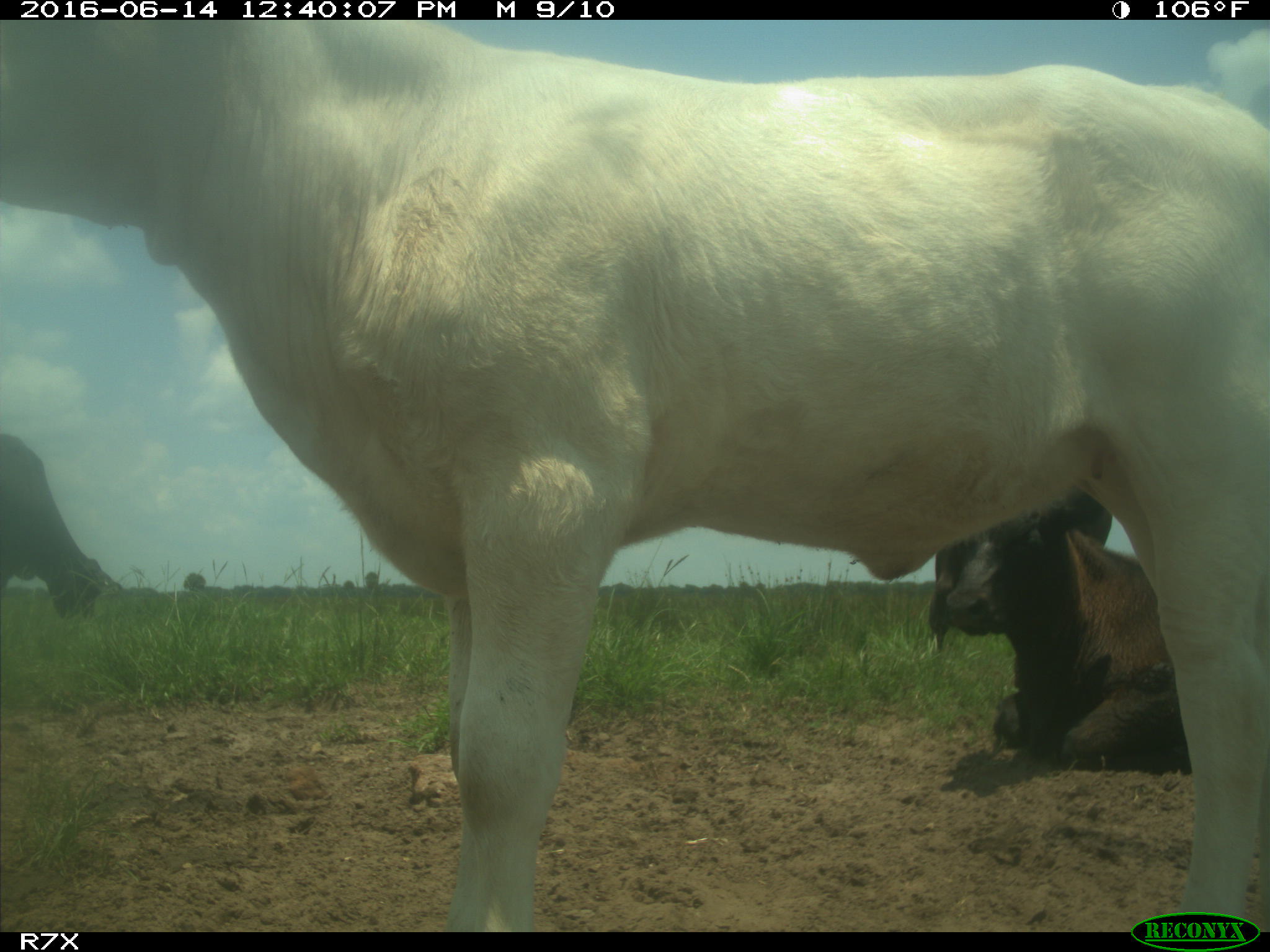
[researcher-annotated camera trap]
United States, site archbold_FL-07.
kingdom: Animalia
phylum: Chordata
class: Mammalia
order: Artiodactyla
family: Bovidae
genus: Bos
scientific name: Bos taurus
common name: domestic cow